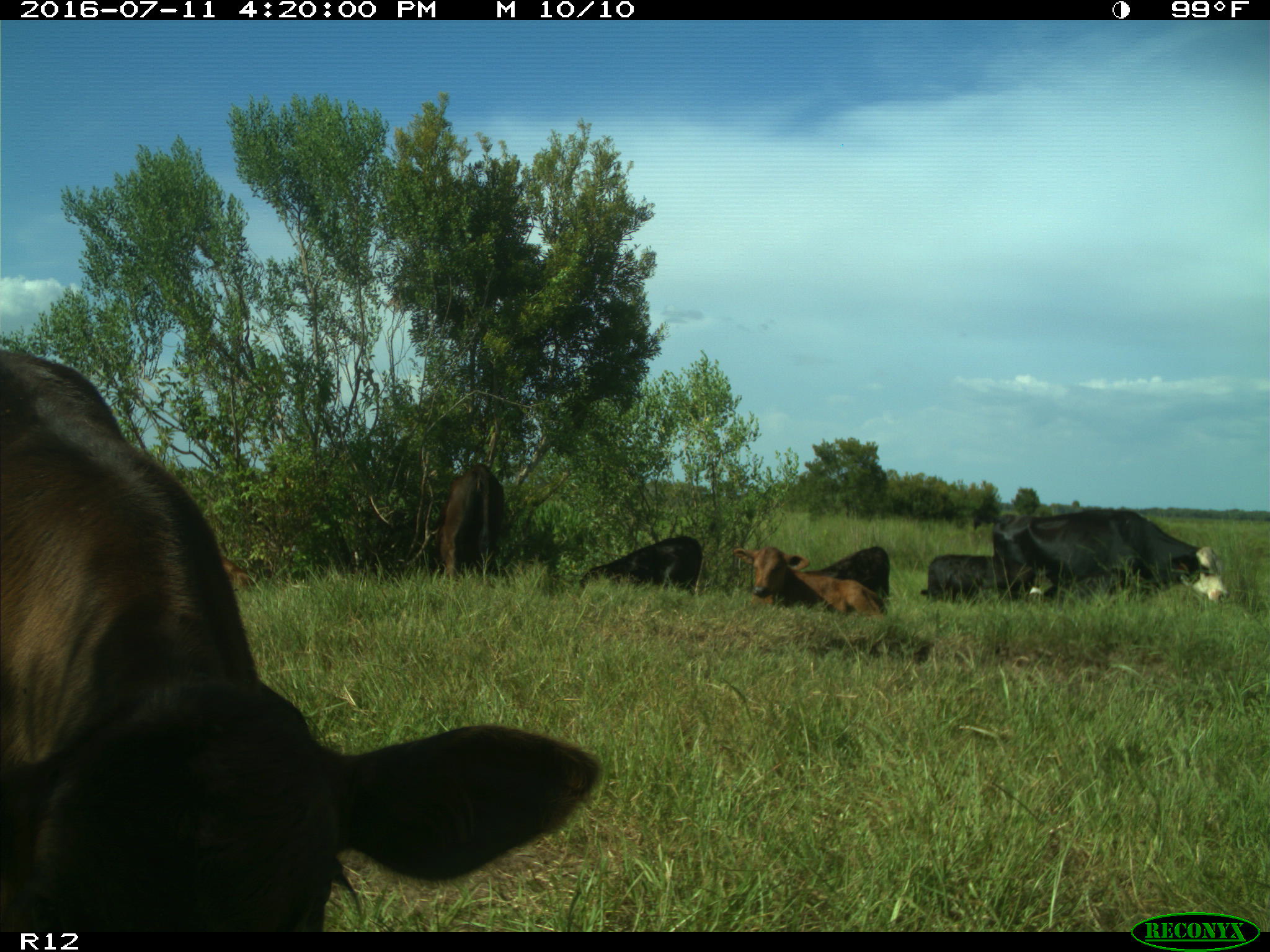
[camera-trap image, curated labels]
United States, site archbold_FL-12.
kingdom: Animalia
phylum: Chordata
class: Mammalia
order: Artiodactyla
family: Bovidae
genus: Bos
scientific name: Bos taurus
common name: domestic cow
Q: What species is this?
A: Bos taurus (domestic cow).